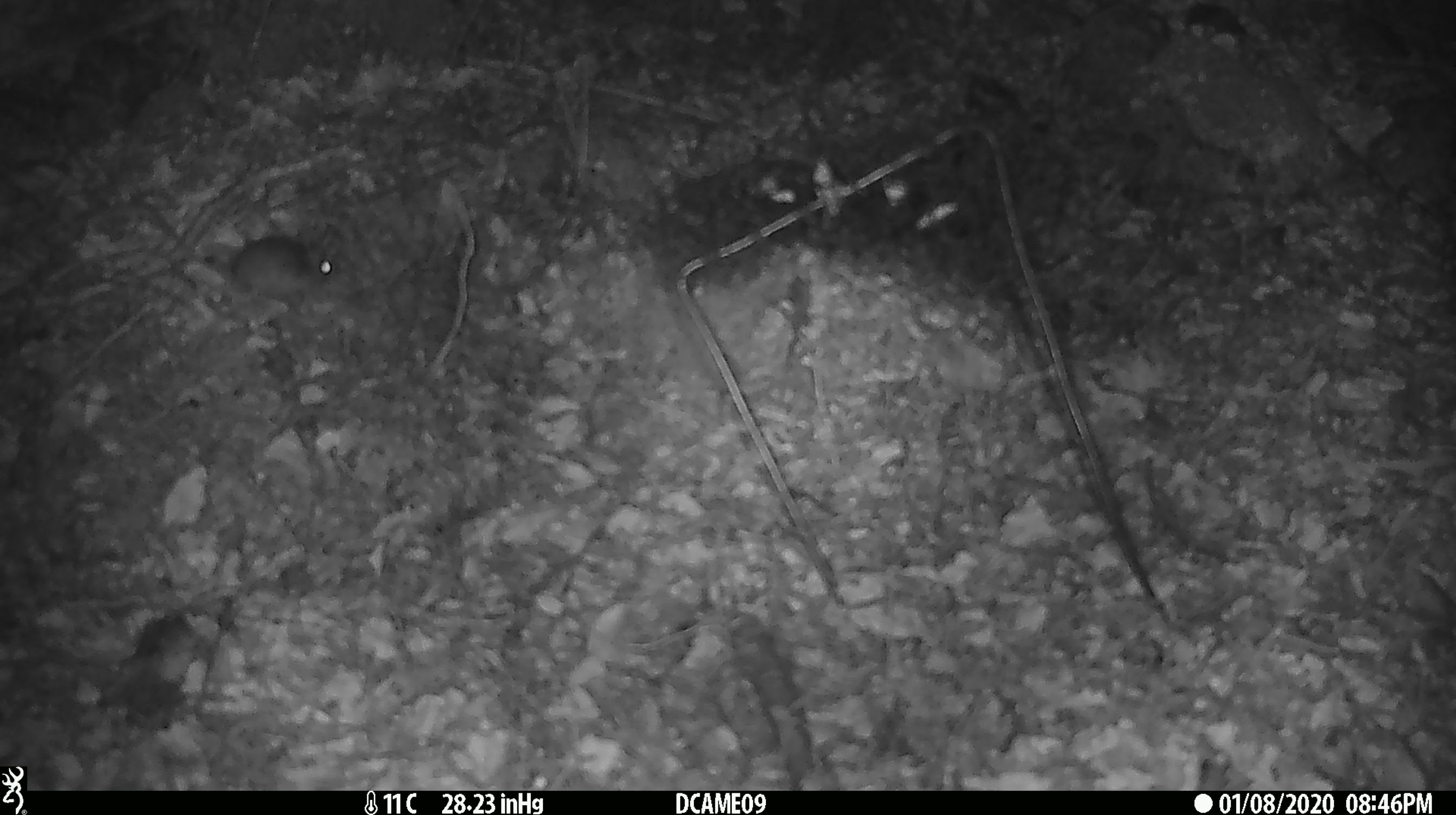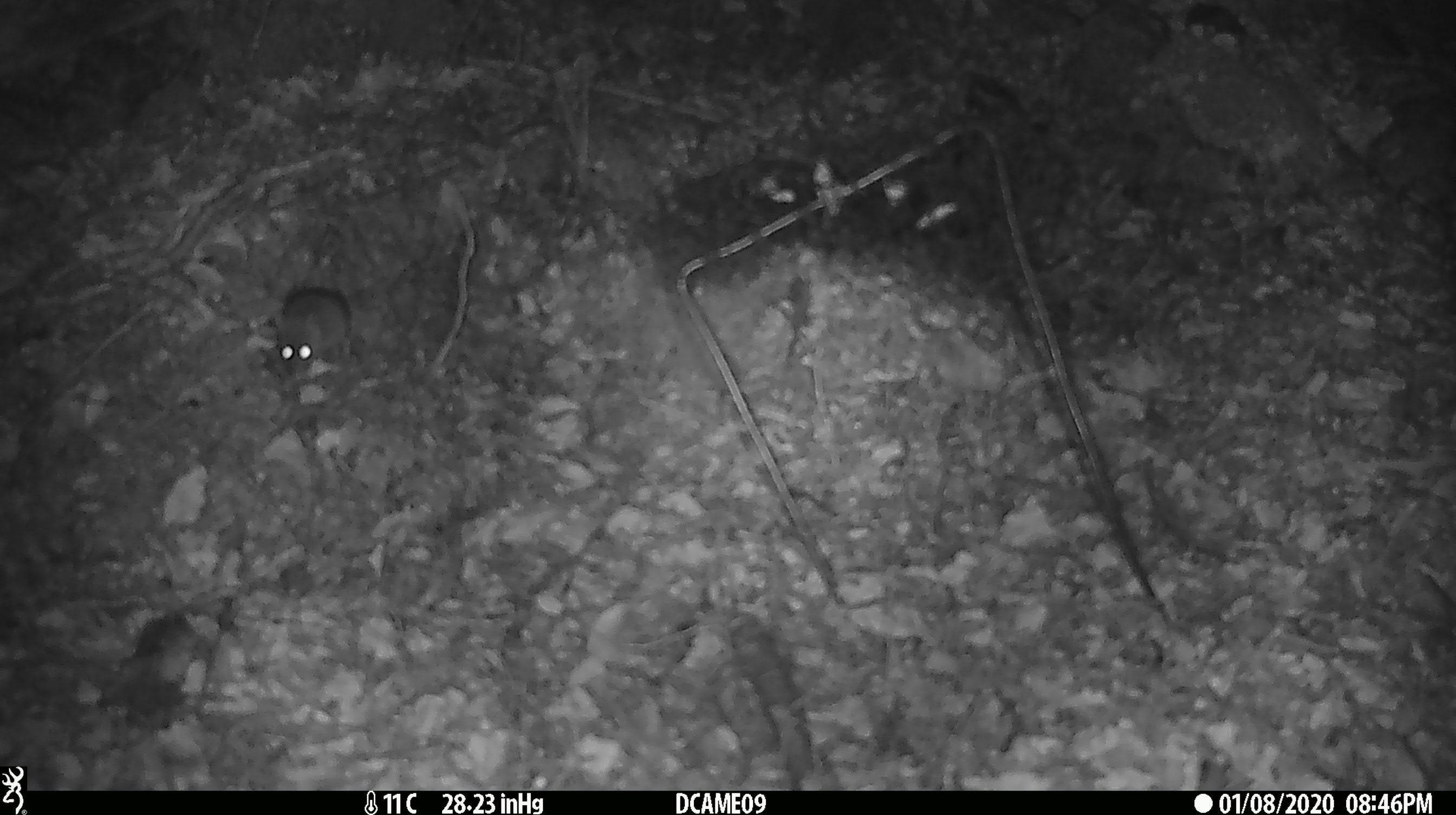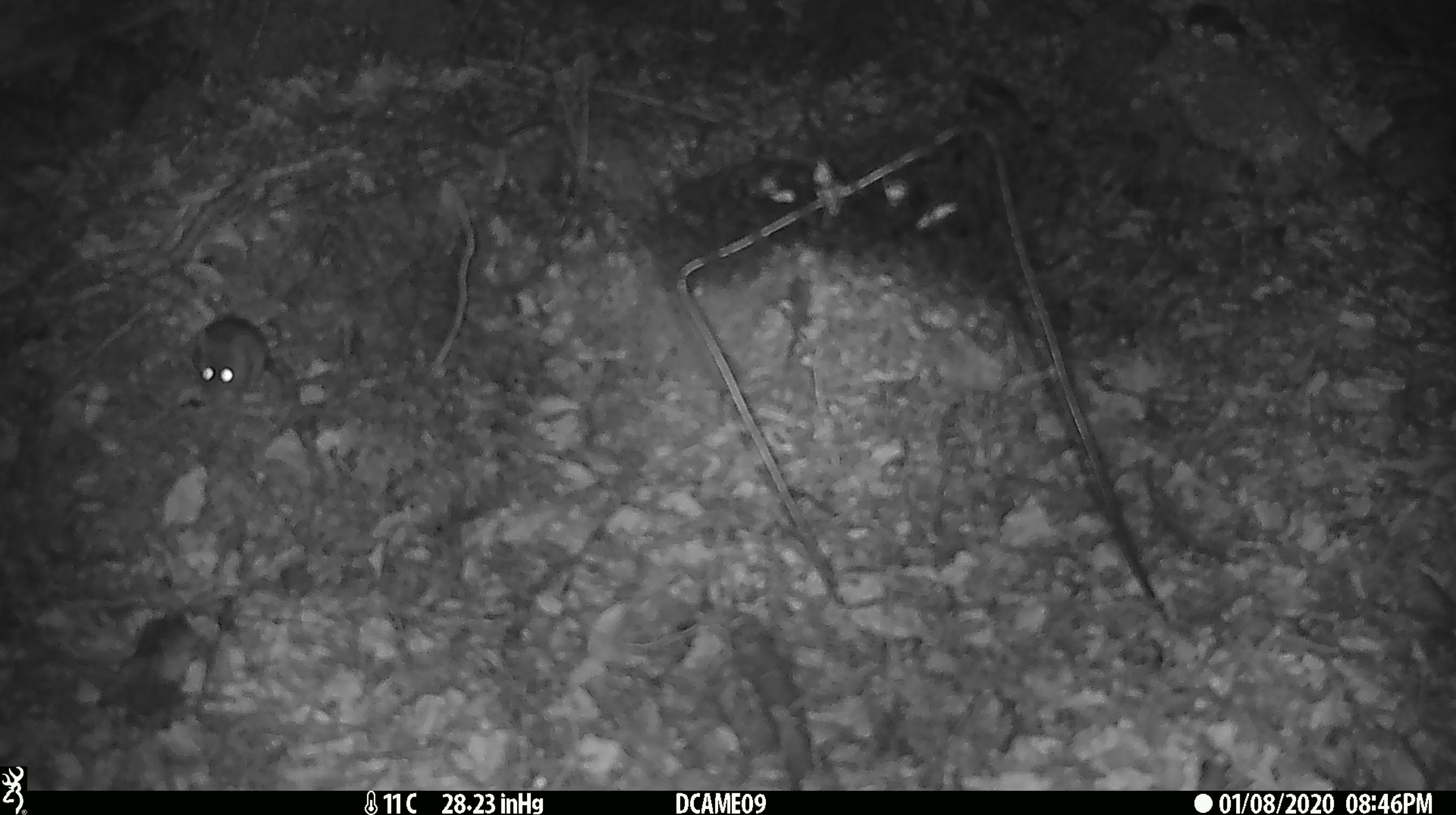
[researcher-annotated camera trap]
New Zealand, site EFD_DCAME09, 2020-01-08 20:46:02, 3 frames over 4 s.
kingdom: Animalia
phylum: Chordata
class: Mammalia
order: Rodentia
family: Muridae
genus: Mus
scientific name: Mus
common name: mouse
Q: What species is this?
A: Mouse (Mus).